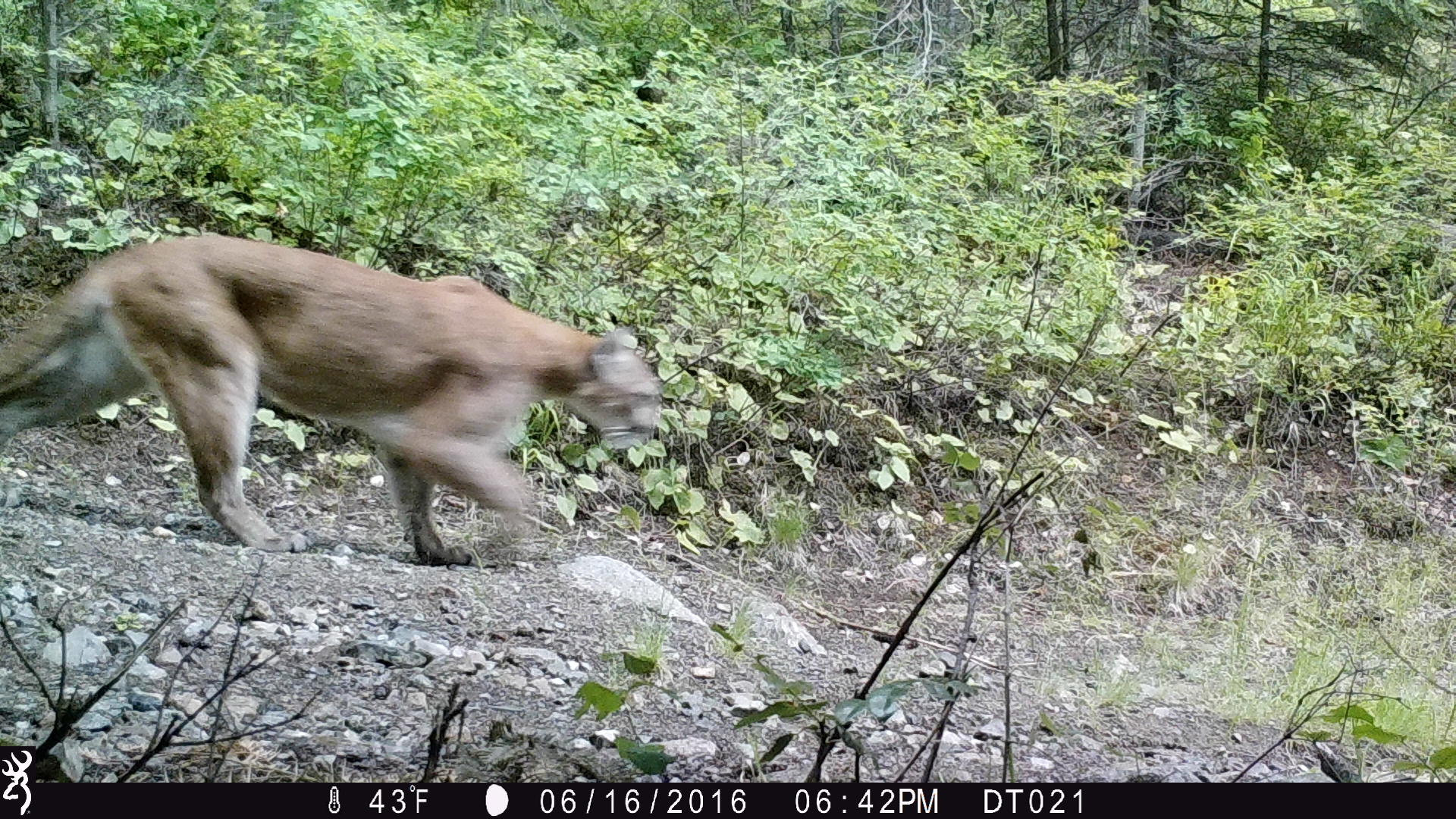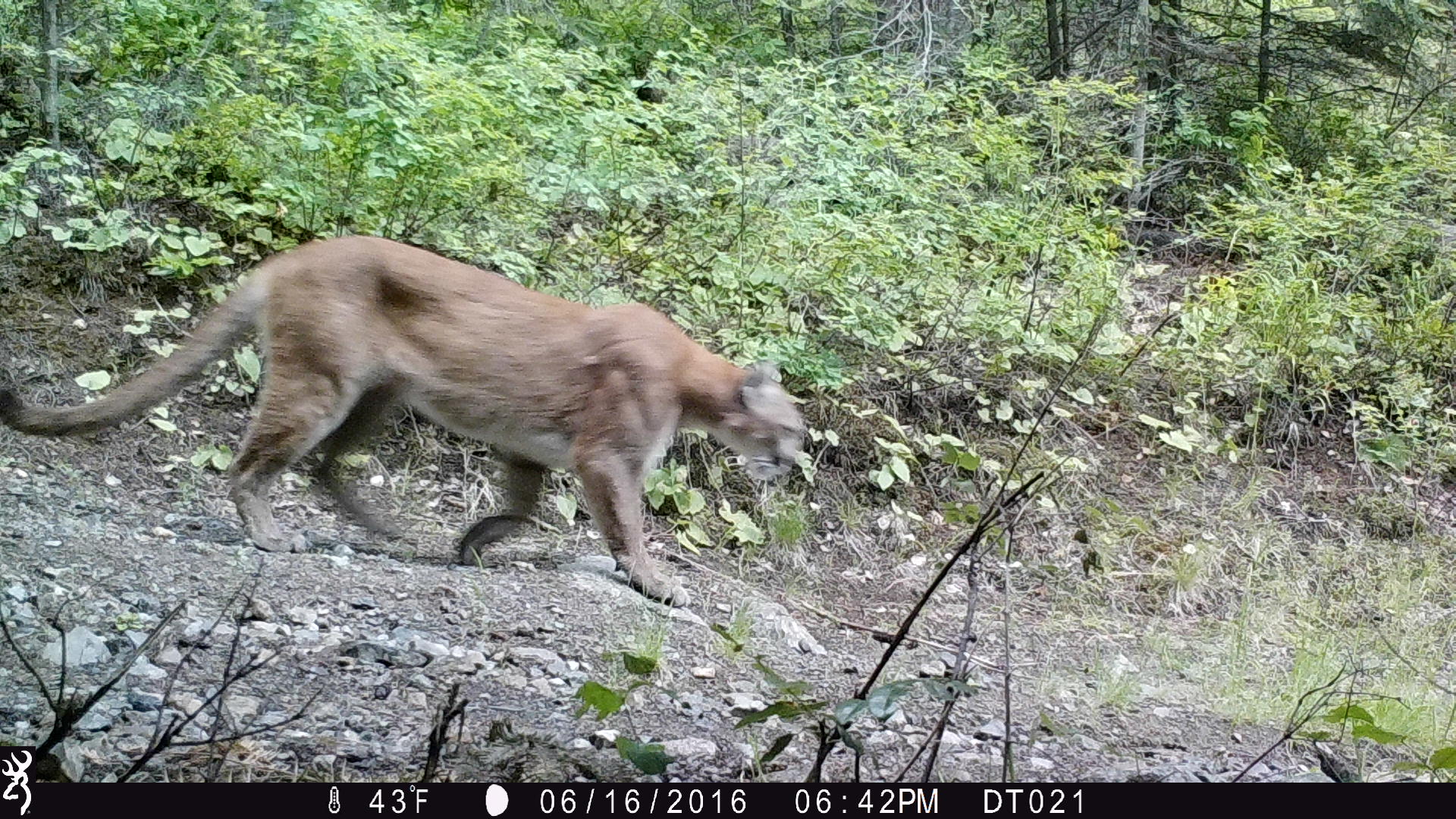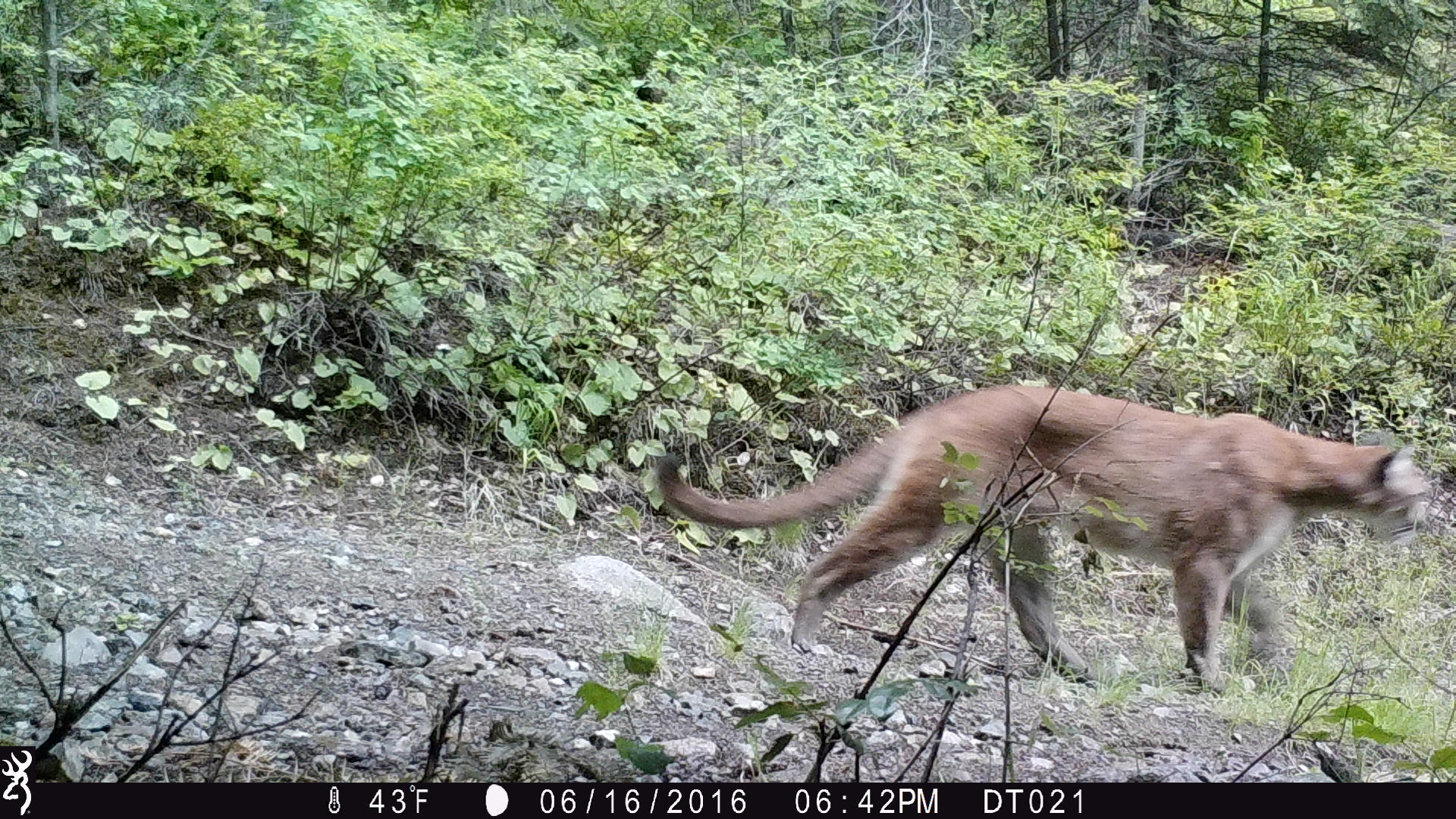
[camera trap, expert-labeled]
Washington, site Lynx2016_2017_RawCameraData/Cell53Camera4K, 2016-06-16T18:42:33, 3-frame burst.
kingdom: Animalia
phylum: Chordata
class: Mammalia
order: Carnivora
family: Felidae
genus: Puma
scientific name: Puma concolor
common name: mountain lion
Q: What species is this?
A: Puma concolor (mountain lion).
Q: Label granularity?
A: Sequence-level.